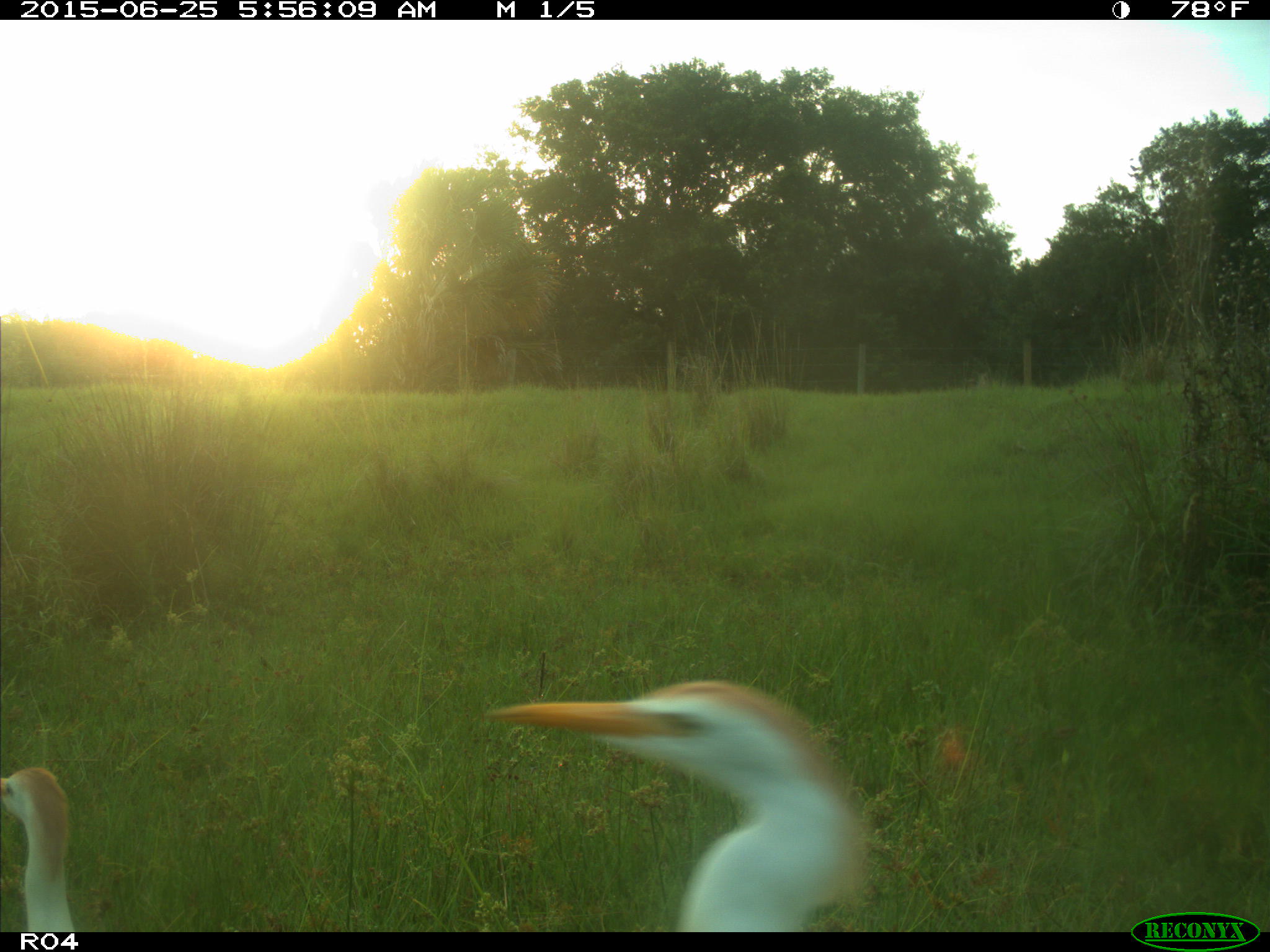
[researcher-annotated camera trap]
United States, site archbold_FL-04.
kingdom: Animalia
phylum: Chordata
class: Aves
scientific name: Aves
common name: birds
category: unidentified bird